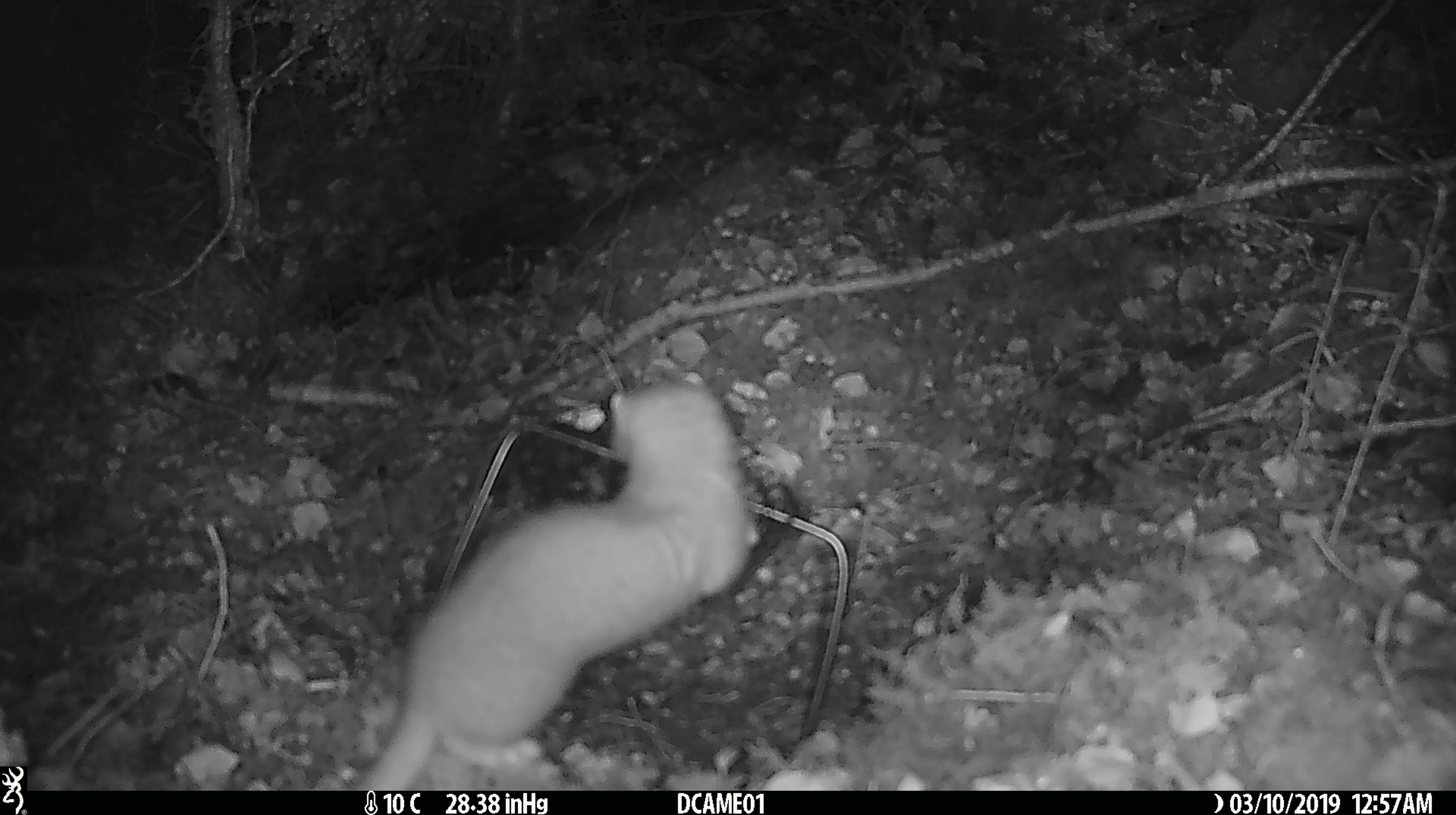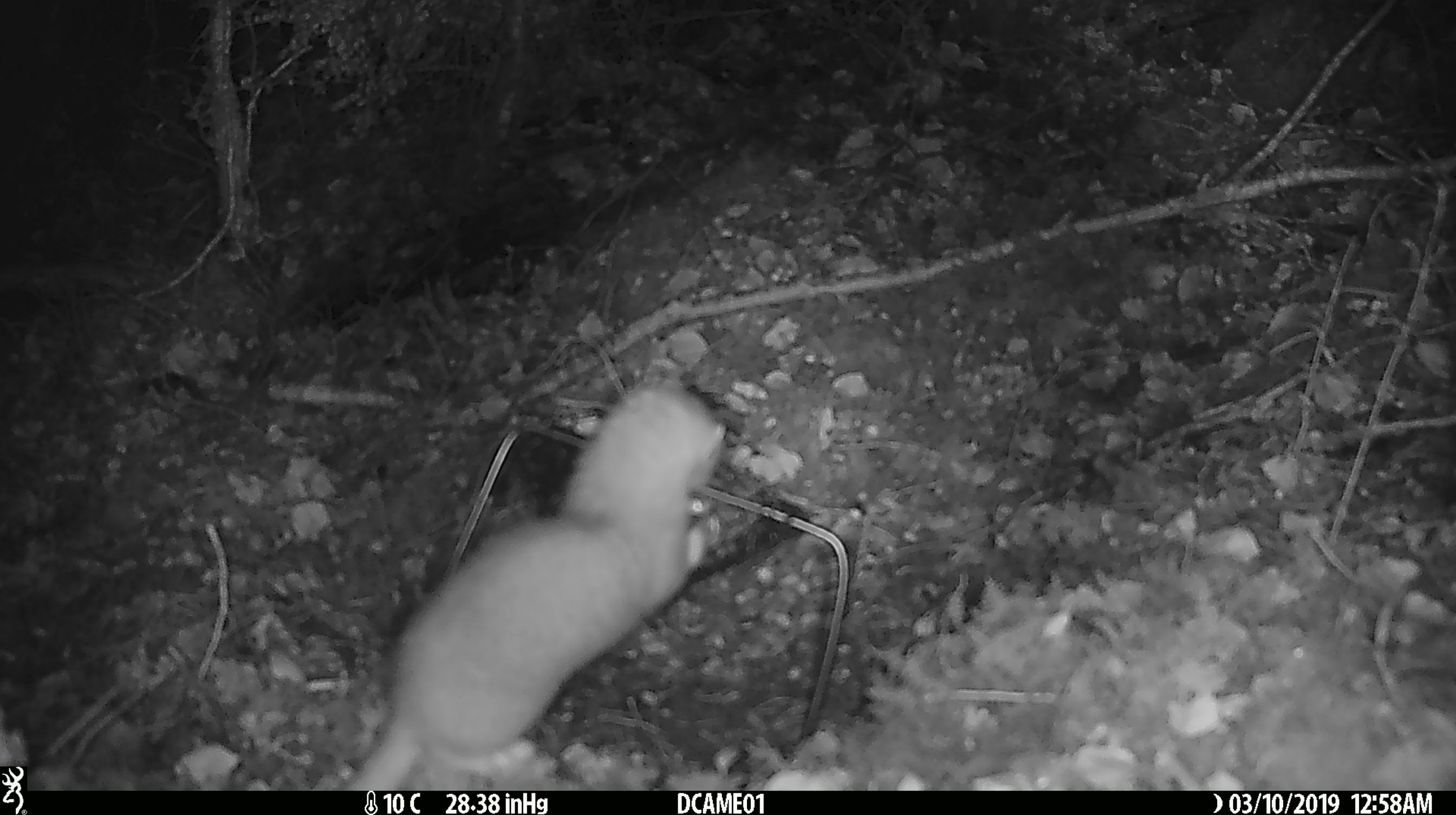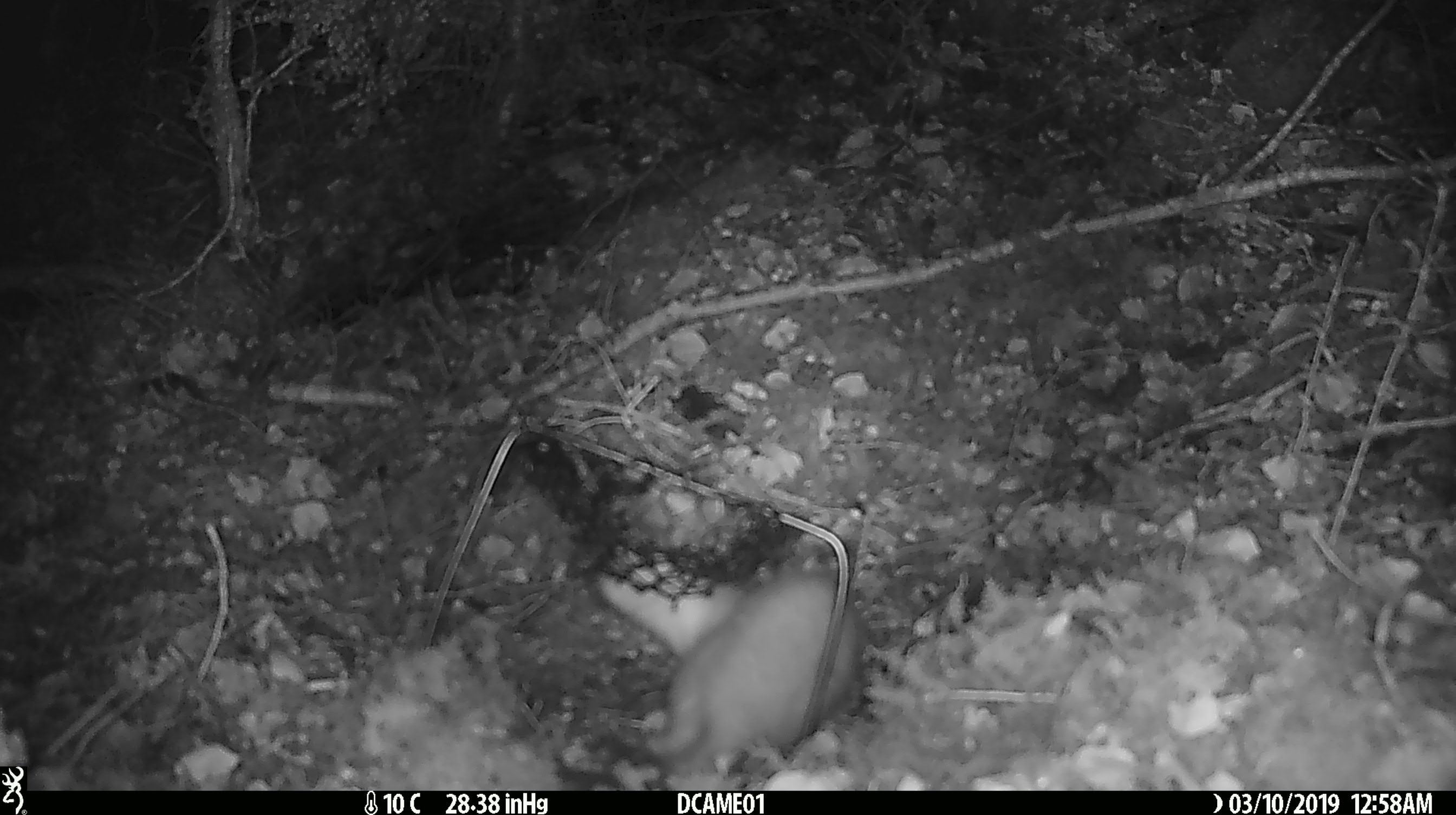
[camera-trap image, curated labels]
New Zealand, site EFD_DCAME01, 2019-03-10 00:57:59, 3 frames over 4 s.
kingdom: Animalia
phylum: Chordata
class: Mammalia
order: Carnivora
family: Mustelidae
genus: Mustela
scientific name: Mustela erminea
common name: stoat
Stoat (Mustela erminea).